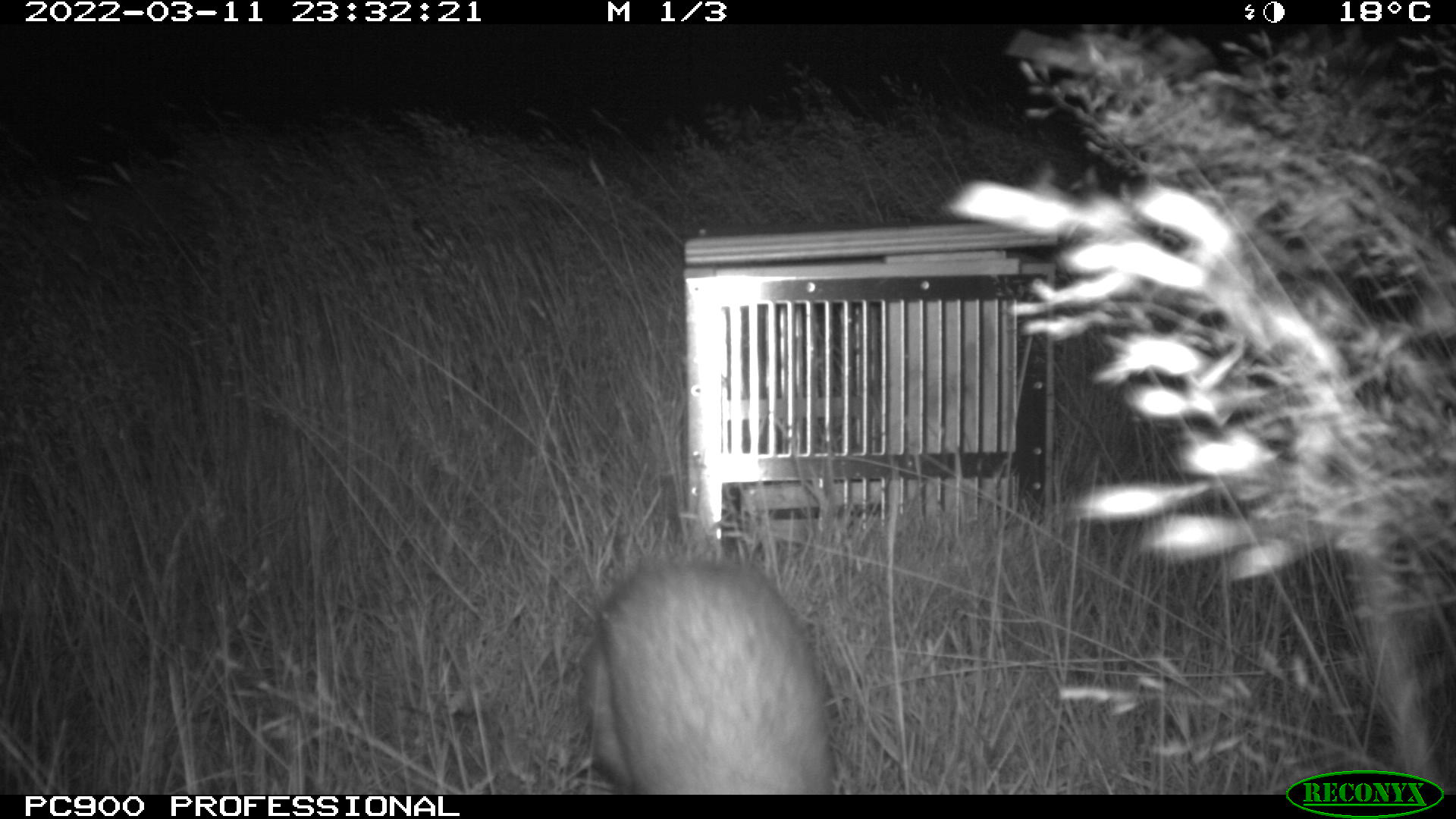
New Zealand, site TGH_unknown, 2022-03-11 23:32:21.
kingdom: Animalia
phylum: Chordata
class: Mammalia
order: Carnivora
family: Mustelidae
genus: Mustela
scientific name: Mustela furo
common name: ferret